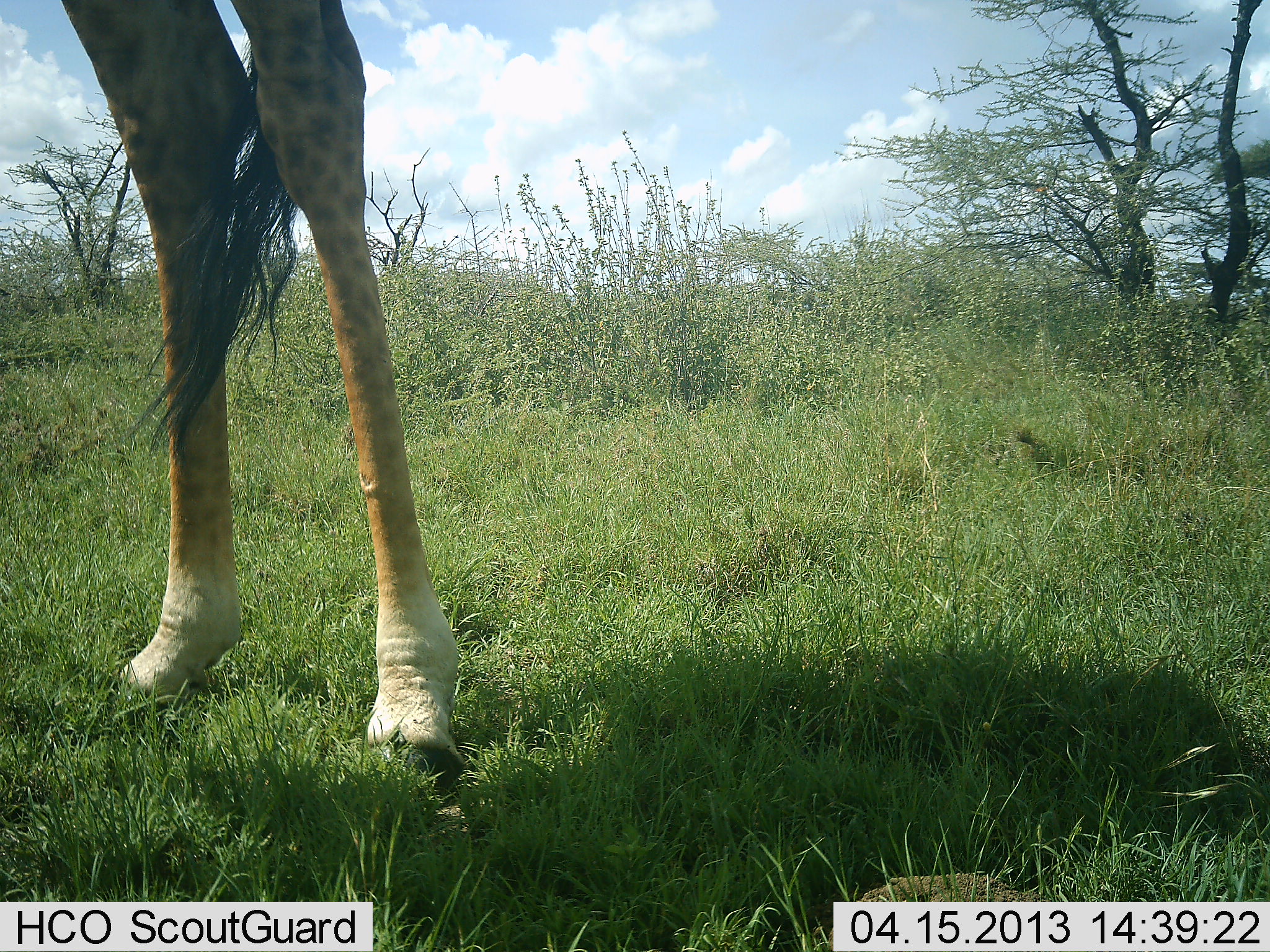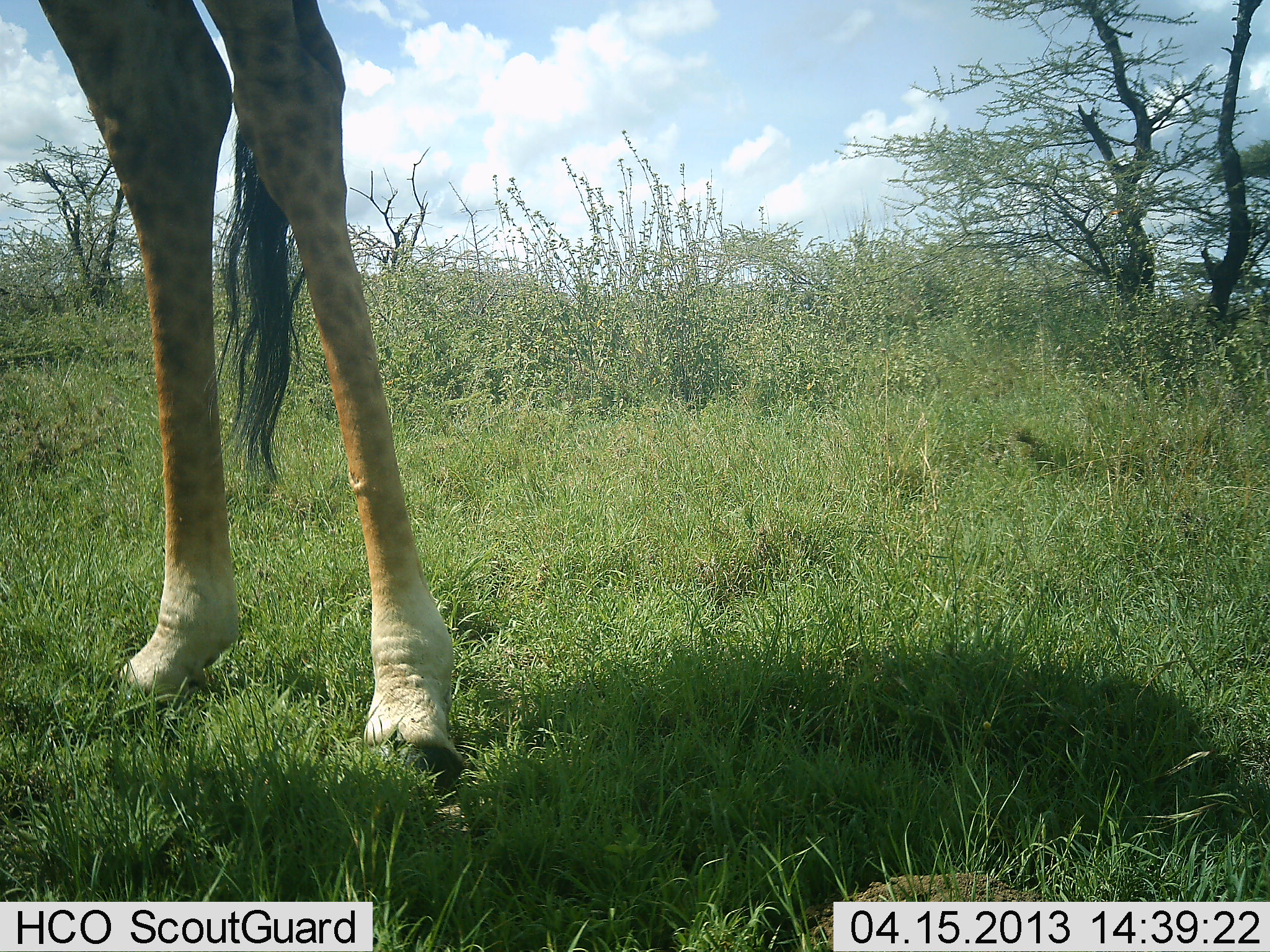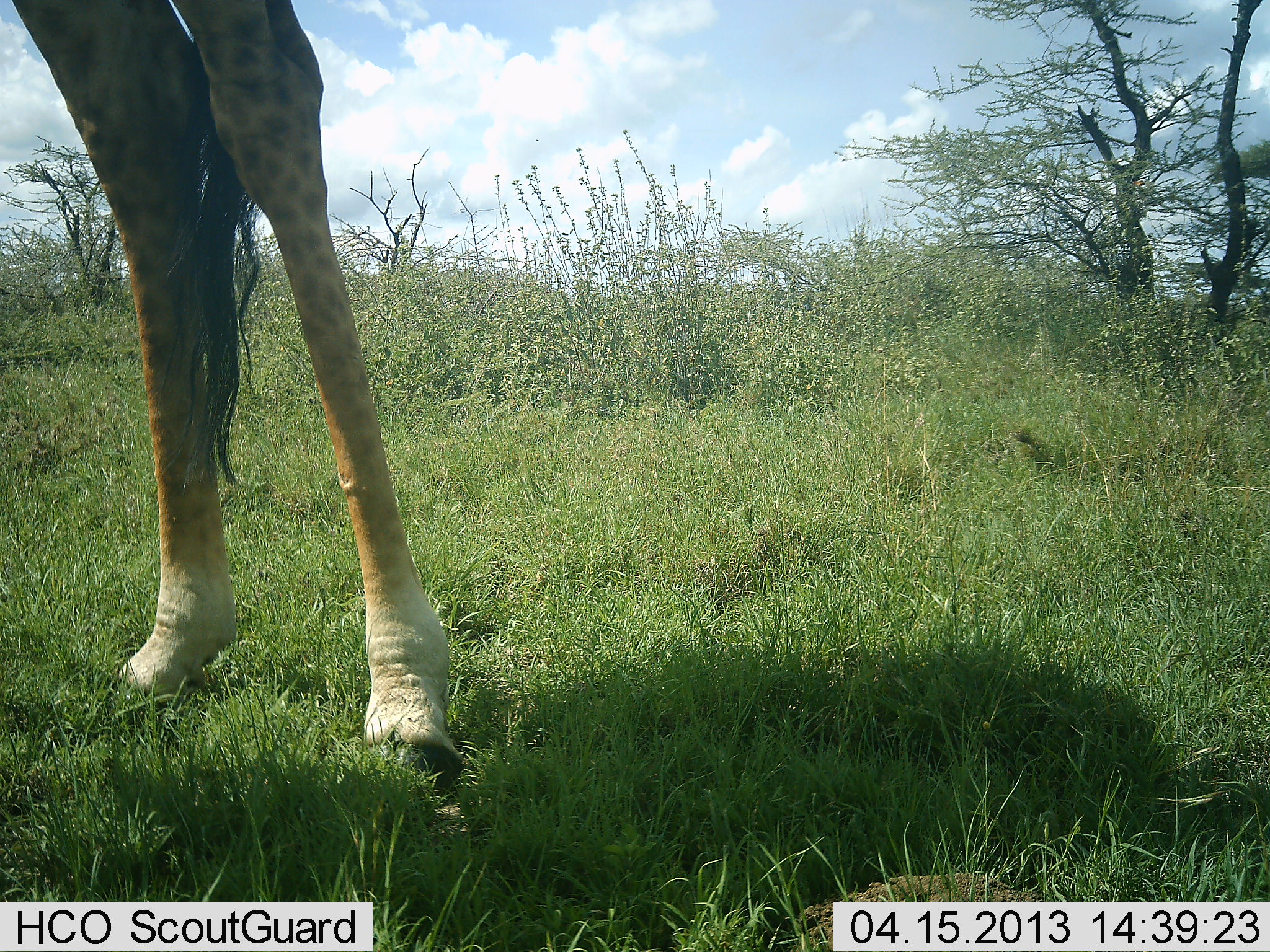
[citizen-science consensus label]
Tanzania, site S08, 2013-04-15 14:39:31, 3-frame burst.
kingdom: Animalia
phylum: Chordata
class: Mammalia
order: Artiodactyla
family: Giraffidae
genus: Giraffa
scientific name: Giraffa camelopardalis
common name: giraffe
Giraffe (Giraffa camelopardalis), count 1. Behavior (volunteer vote fractions): standing 98%, resting 0%, moving 0%, interacting 0%. Young present (vote fraction): 0%. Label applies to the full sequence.